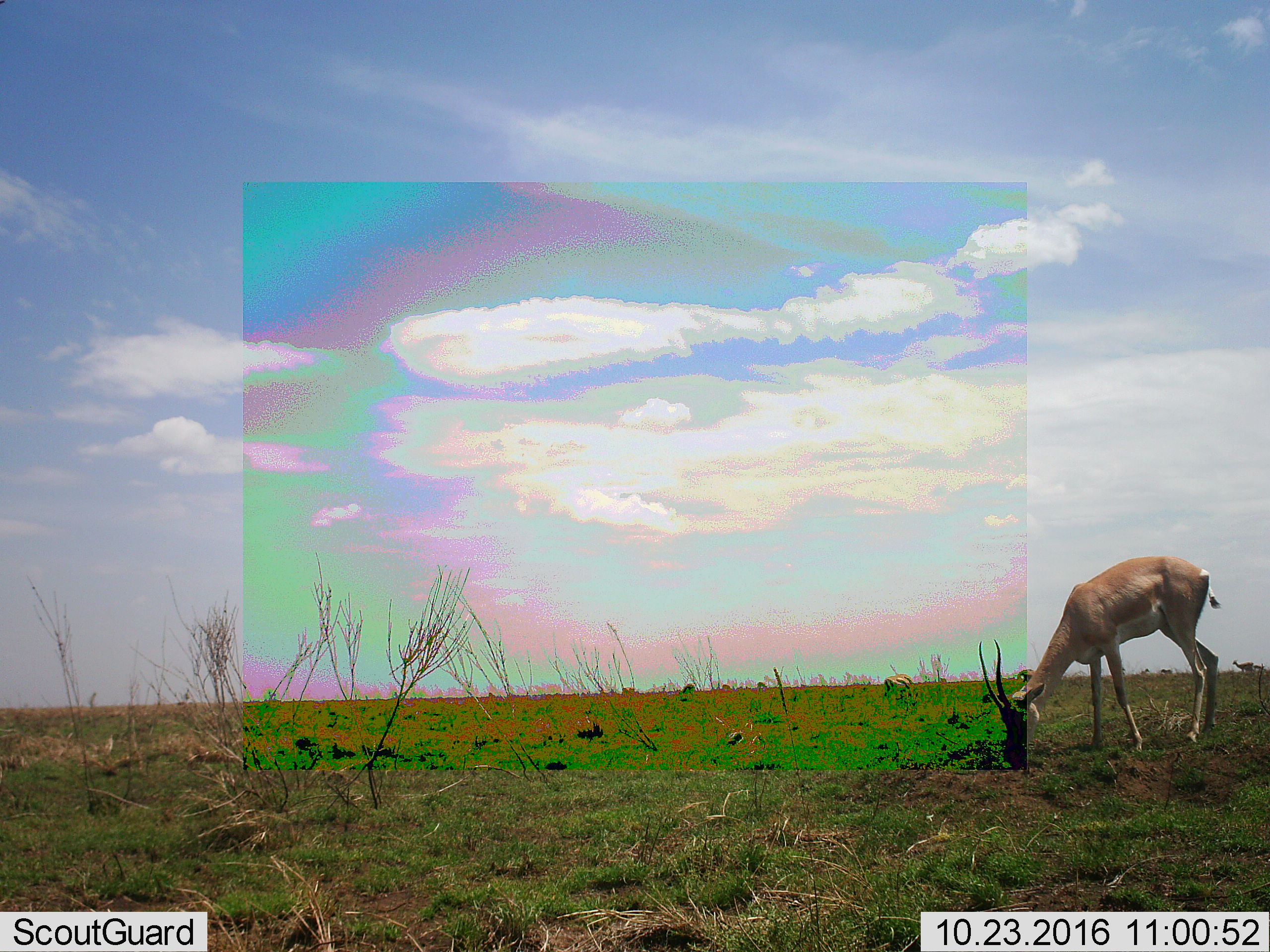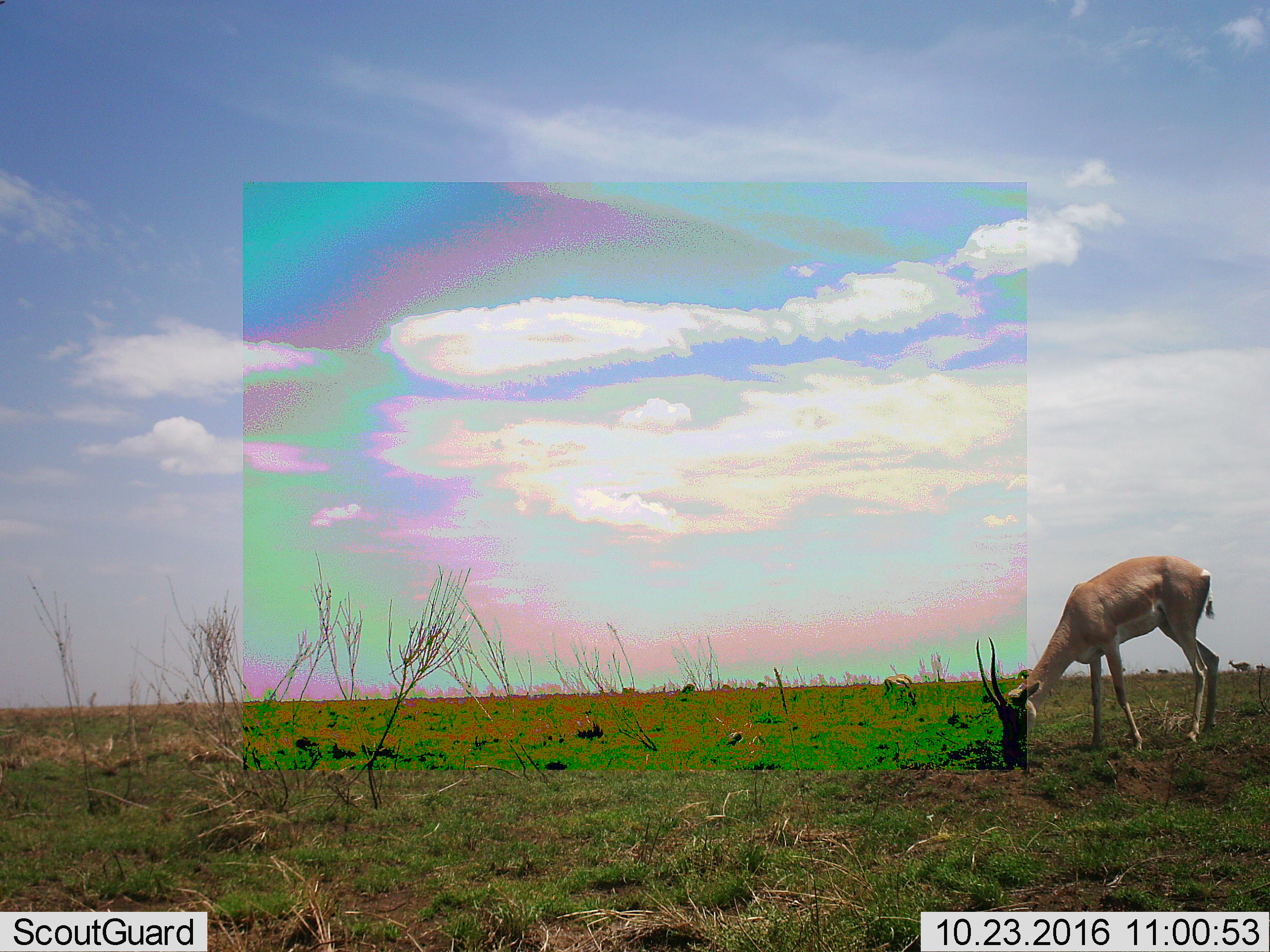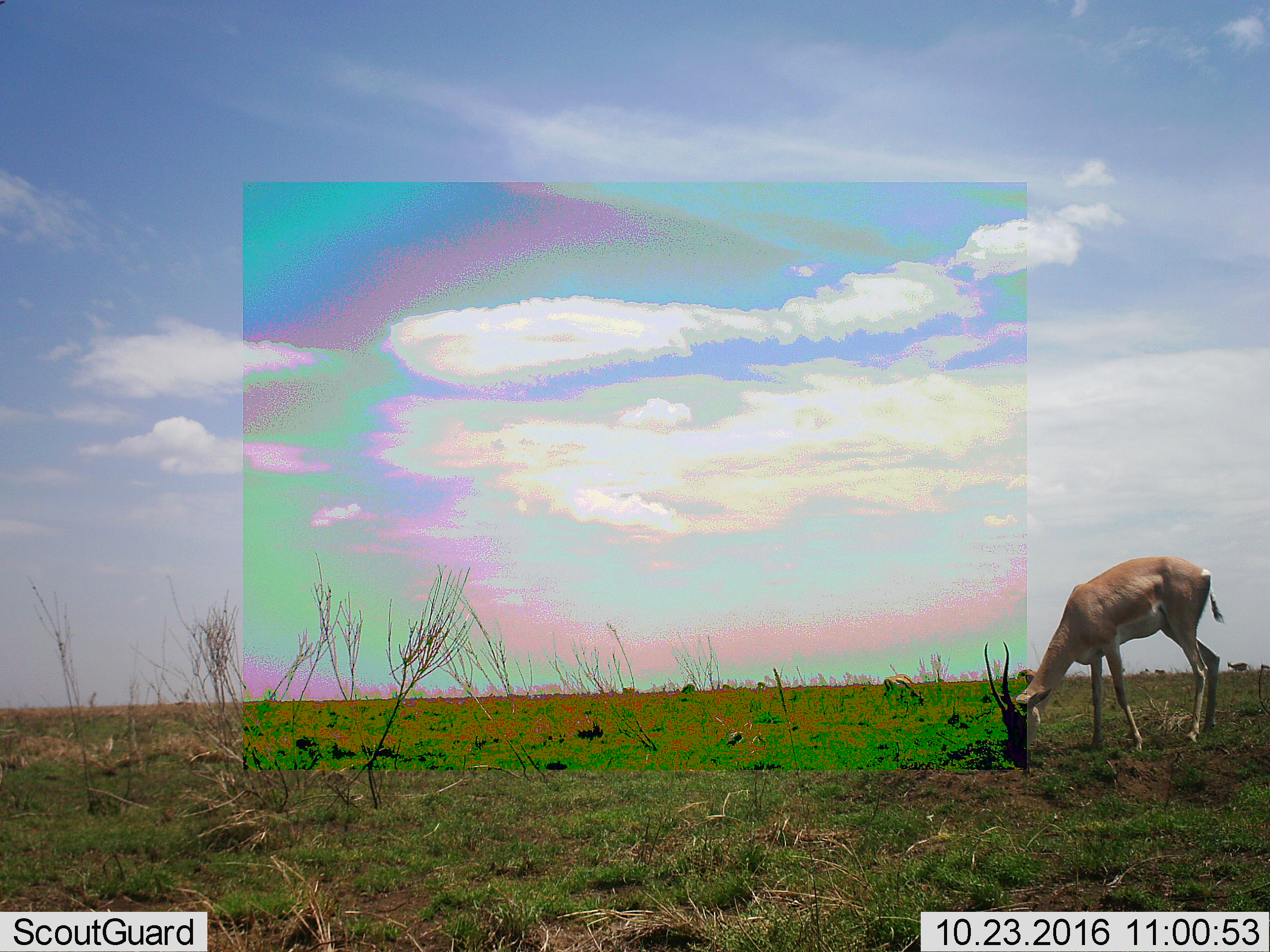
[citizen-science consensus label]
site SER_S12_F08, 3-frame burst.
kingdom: Animalia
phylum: Chordata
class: Mammalia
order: Artiodactyla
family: Bovidae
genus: Eudorcas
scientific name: Eudorcas thomsonii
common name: thomson's gazelle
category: gazellethomsons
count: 1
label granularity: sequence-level